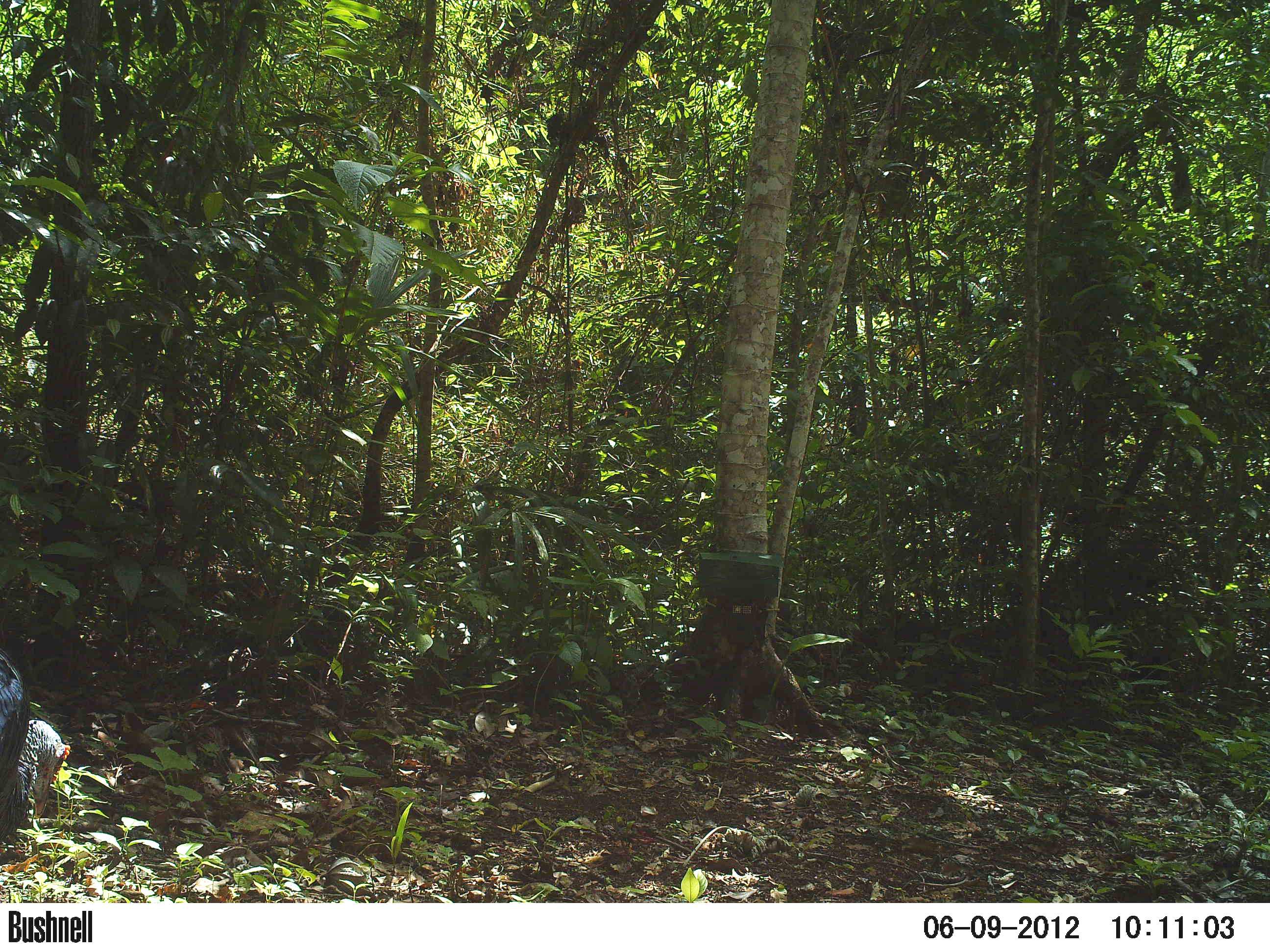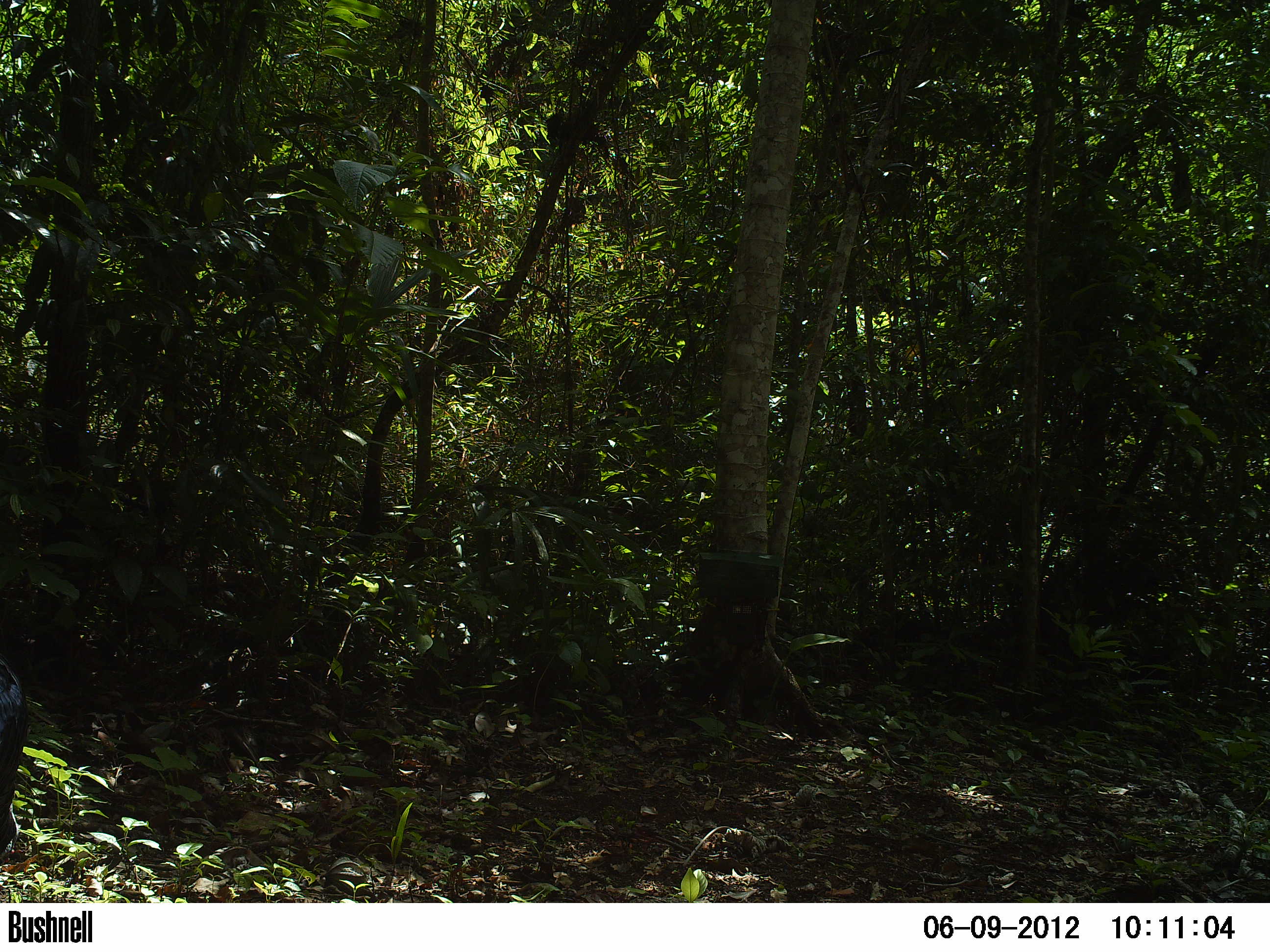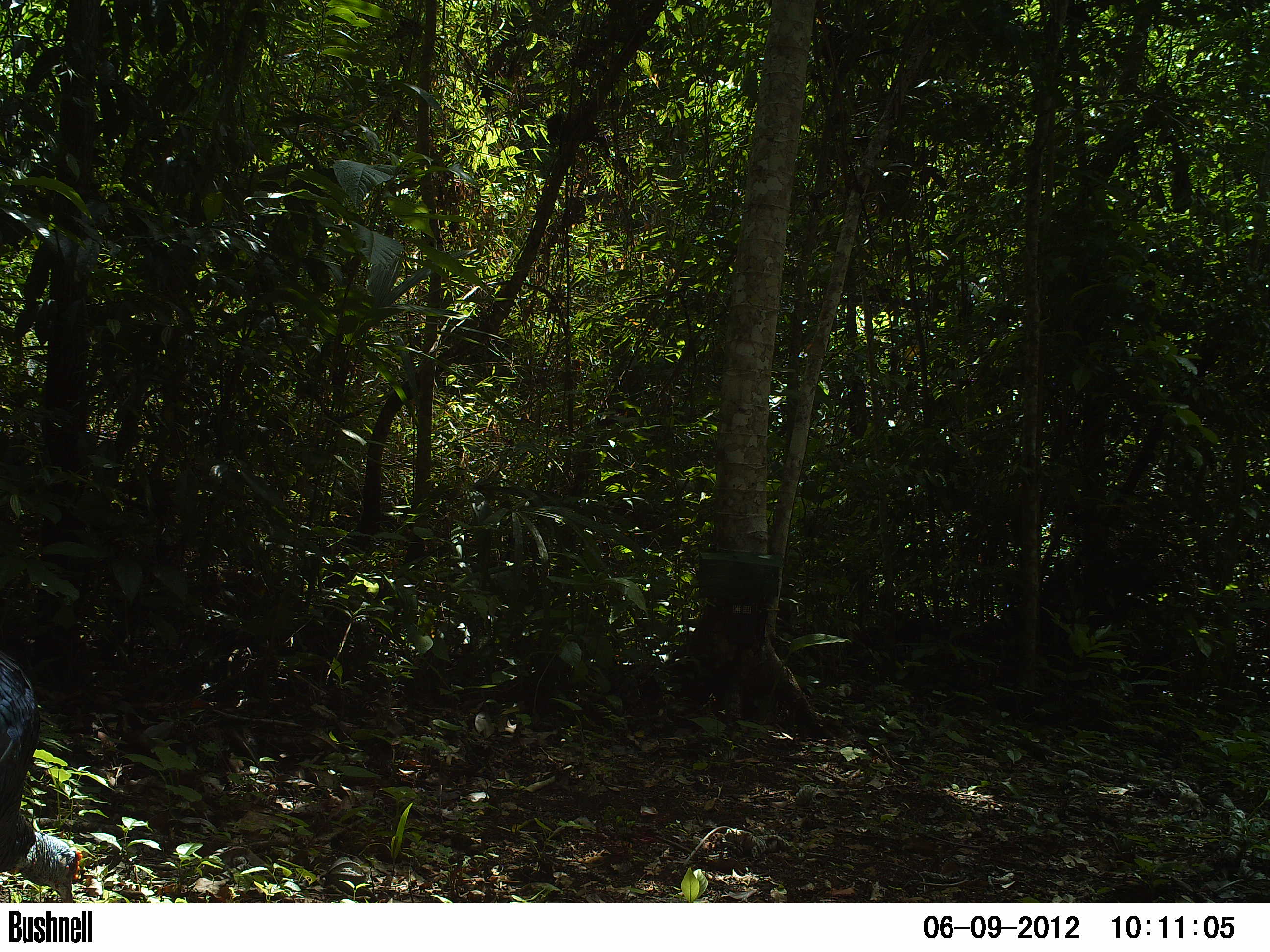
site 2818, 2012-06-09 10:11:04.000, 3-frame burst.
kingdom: Animalia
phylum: Chordata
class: Aves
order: Galliformes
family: Phasianidae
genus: Meleagris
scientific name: Meleagris ocellata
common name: ocellated turkey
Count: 1.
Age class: adult.